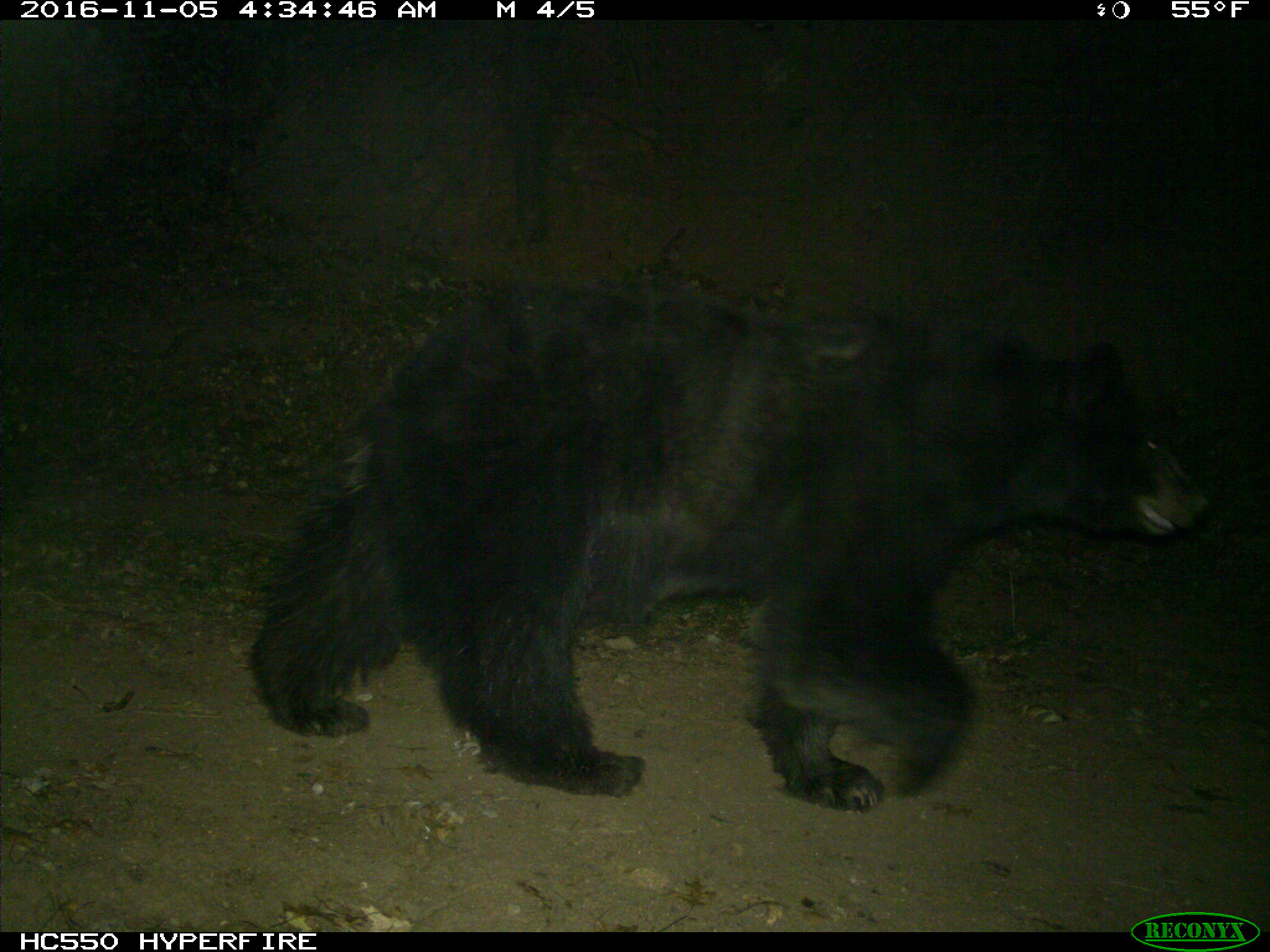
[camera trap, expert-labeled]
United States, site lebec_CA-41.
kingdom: Animalia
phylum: Chordata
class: Mammalia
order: Carnivora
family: Ursidae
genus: Ursus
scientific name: Ursus americanus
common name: american black bear